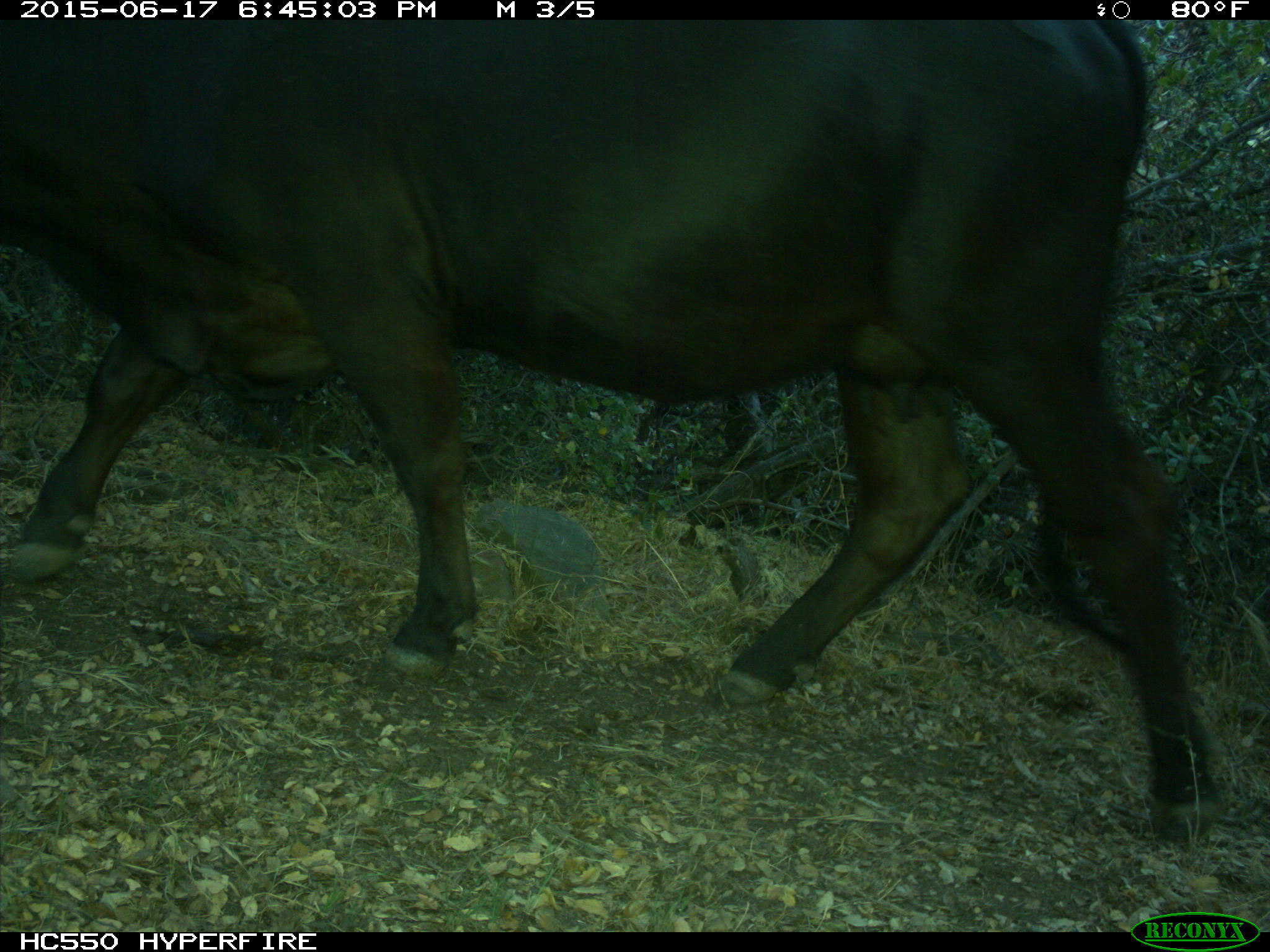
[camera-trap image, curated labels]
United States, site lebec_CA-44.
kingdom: Animalia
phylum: Chordata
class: Mammalia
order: Artiodactyla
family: Bovidae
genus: Bos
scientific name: Bos taurus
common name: domestic cow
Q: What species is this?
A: Bos taurus (domestic cow).